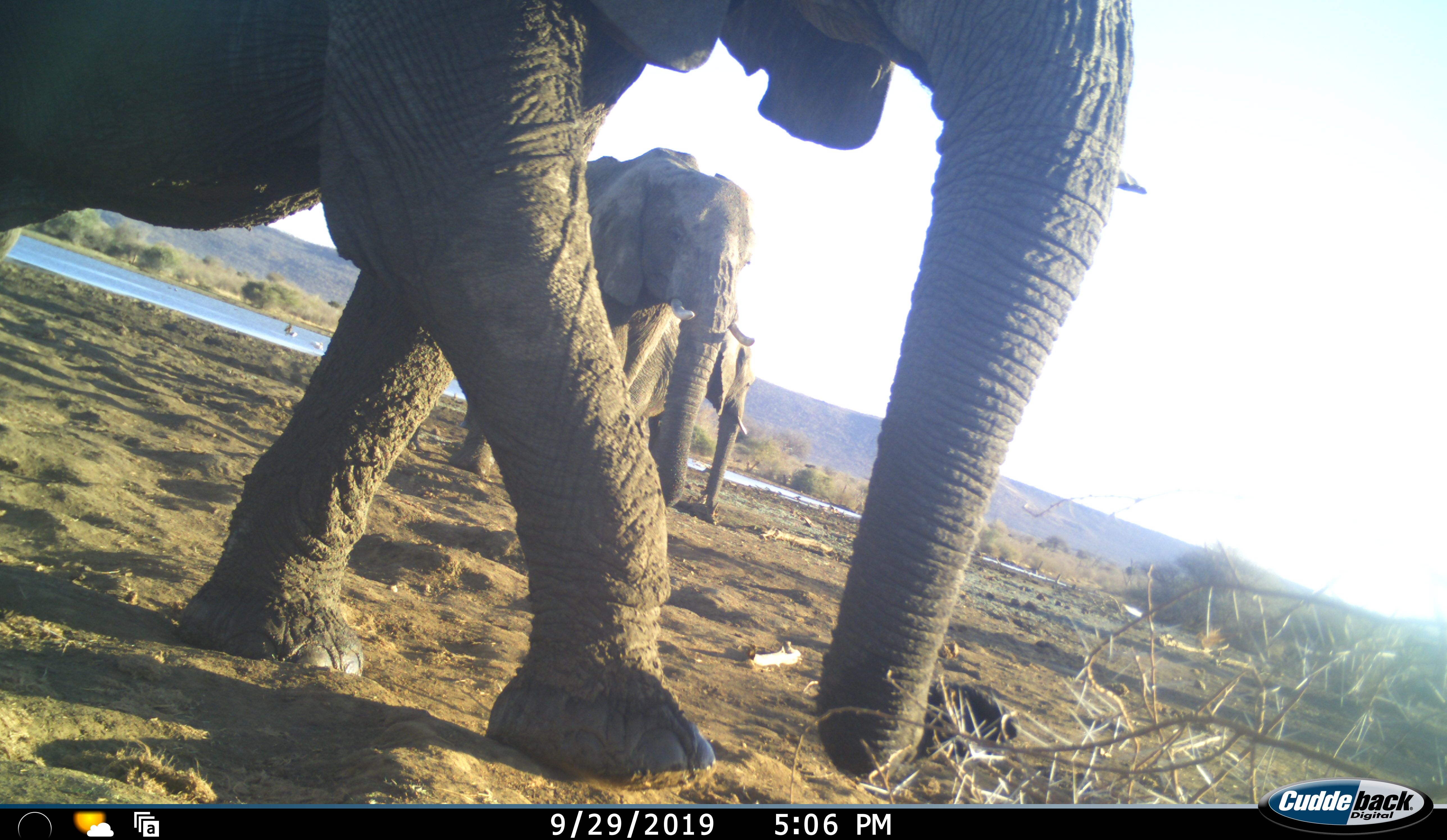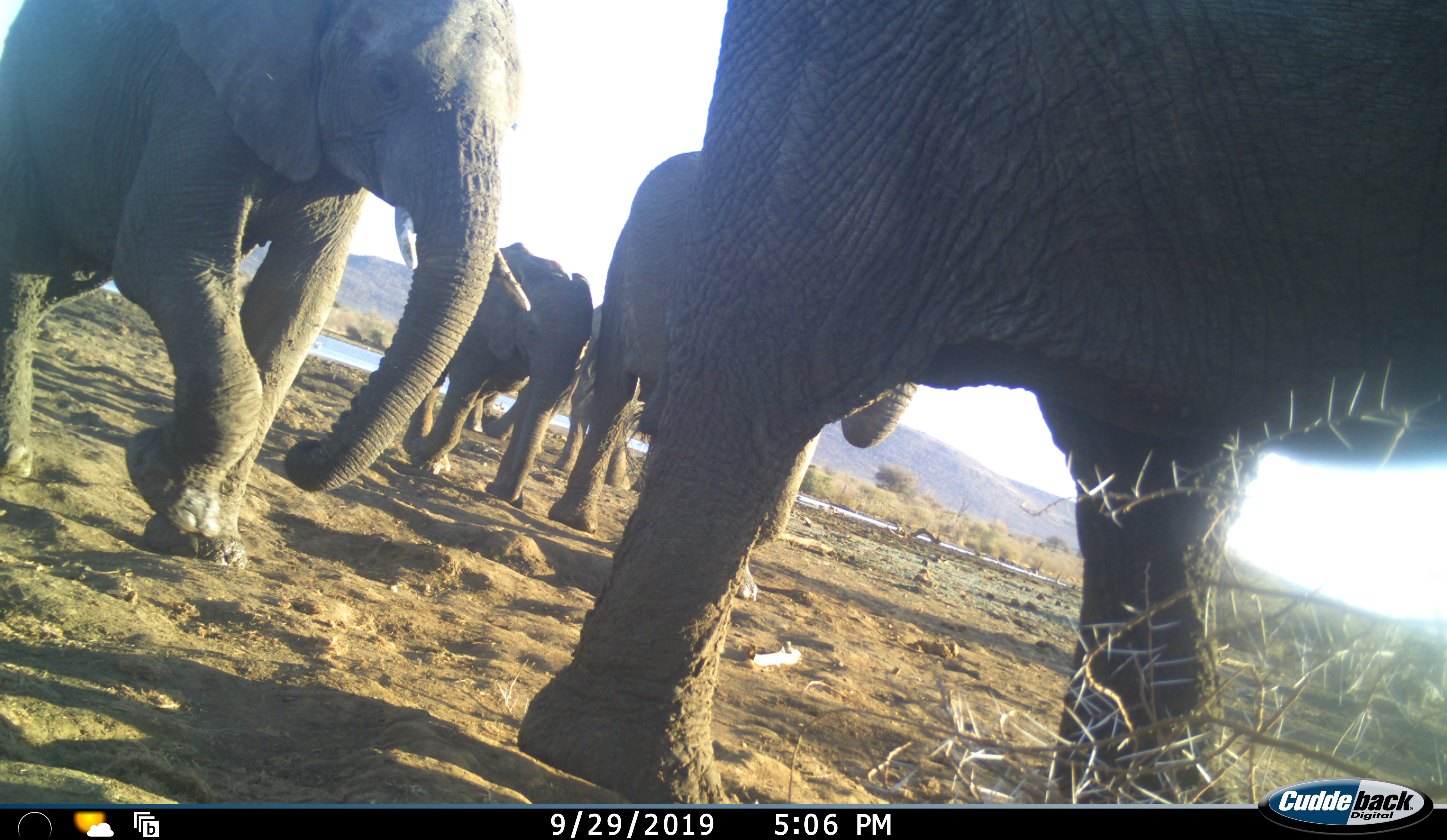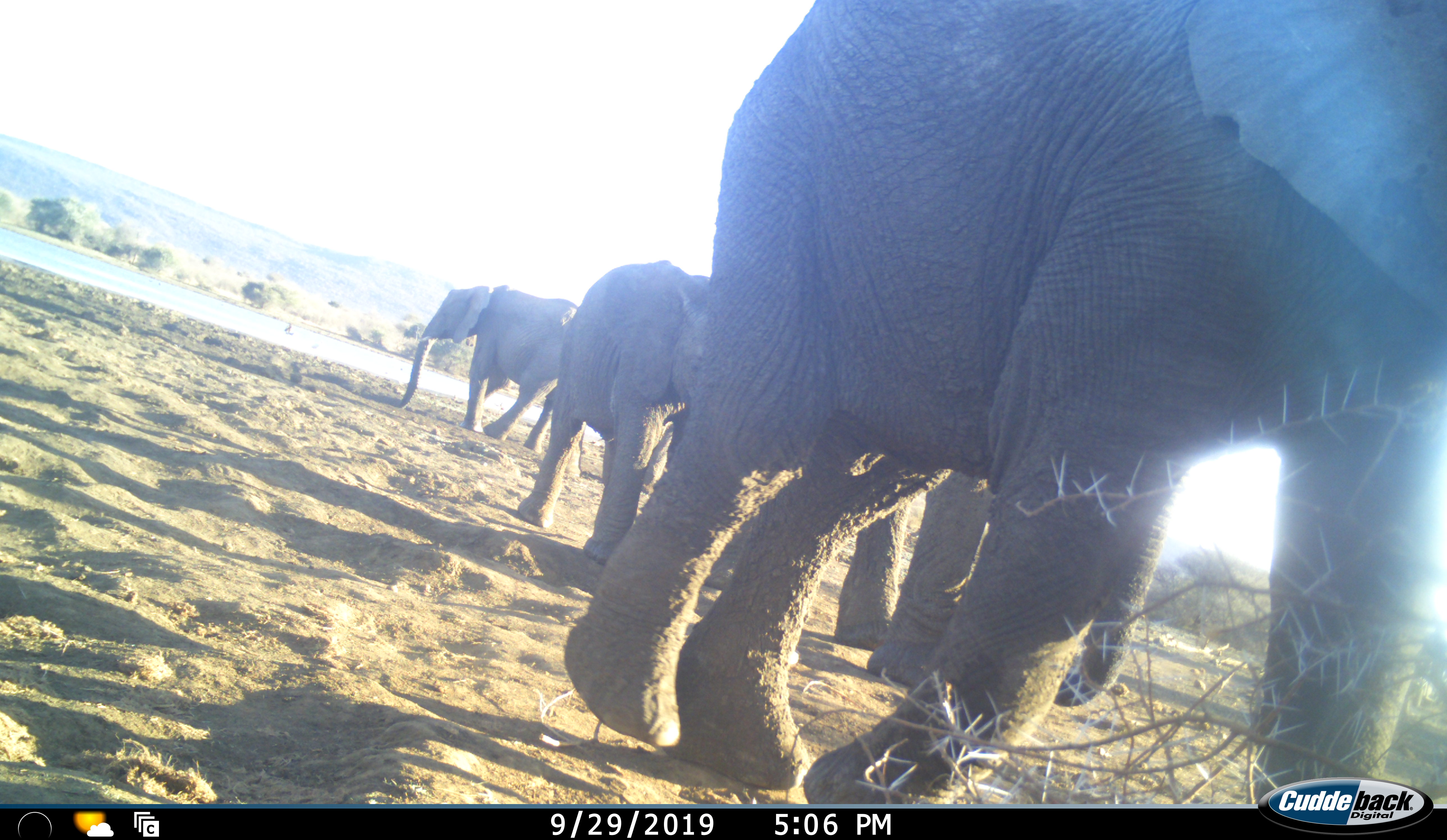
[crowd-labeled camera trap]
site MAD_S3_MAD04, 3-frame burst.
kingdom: Animalia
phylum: Chordata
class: Mammalia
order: Proboscidea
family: Elephantidae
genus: Loxodonta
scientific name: Loxodonta africana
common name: african bush elephant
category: elephant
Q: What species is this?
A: Elephant (african bush elephant) (Loxodonta africana).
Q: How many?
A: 5.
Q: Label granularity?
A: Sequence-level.